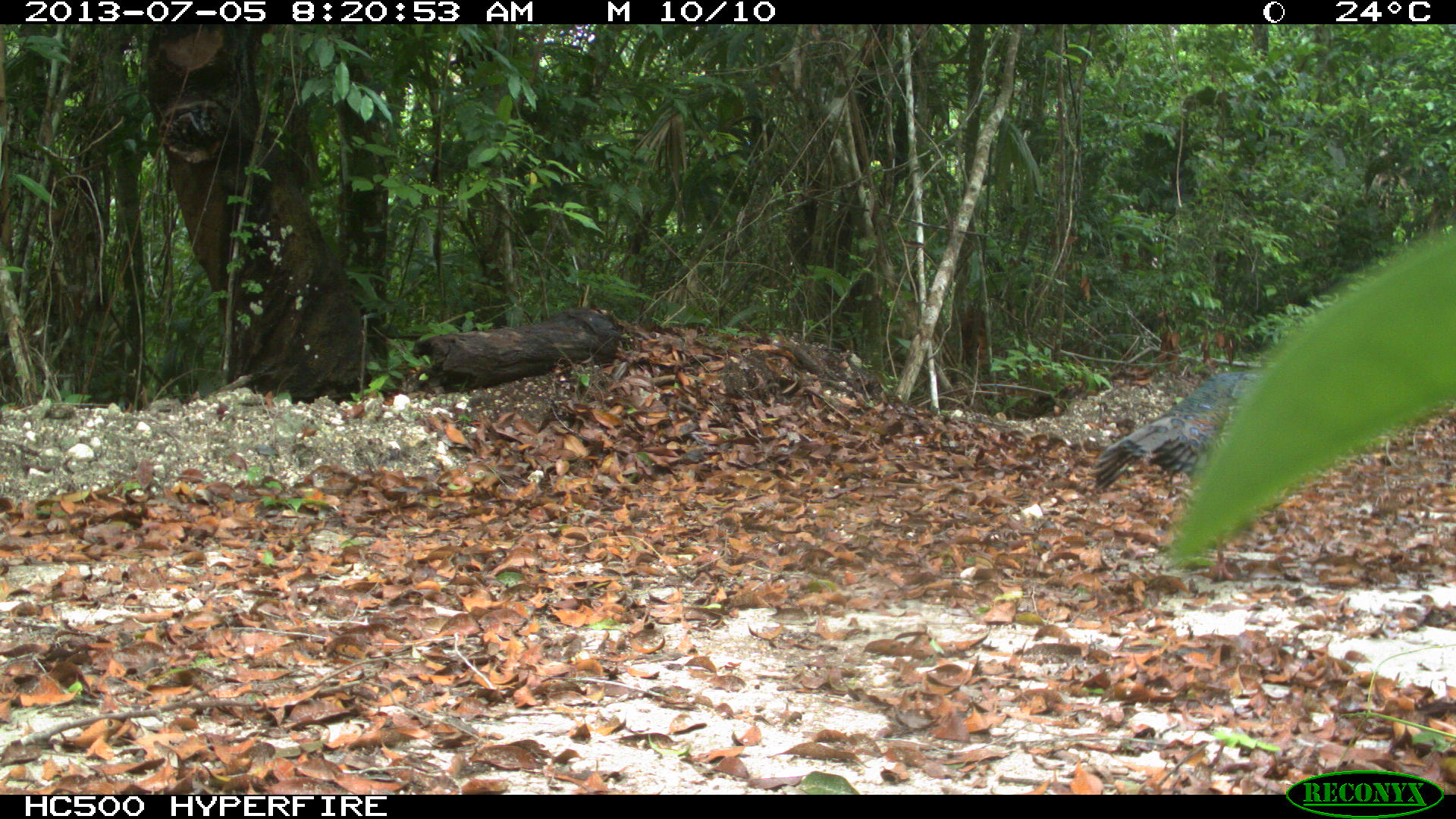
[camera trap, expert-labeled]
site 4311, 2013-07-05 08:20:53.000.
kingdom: Animalia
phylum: Chordata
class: Aves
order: Galliformes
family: Phasianidae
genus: Meleagris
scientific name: Meleagris ocellata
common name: ocellated turkey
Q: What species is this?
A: Meleagris ocellata (ocellated turkey).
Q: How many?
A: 1.